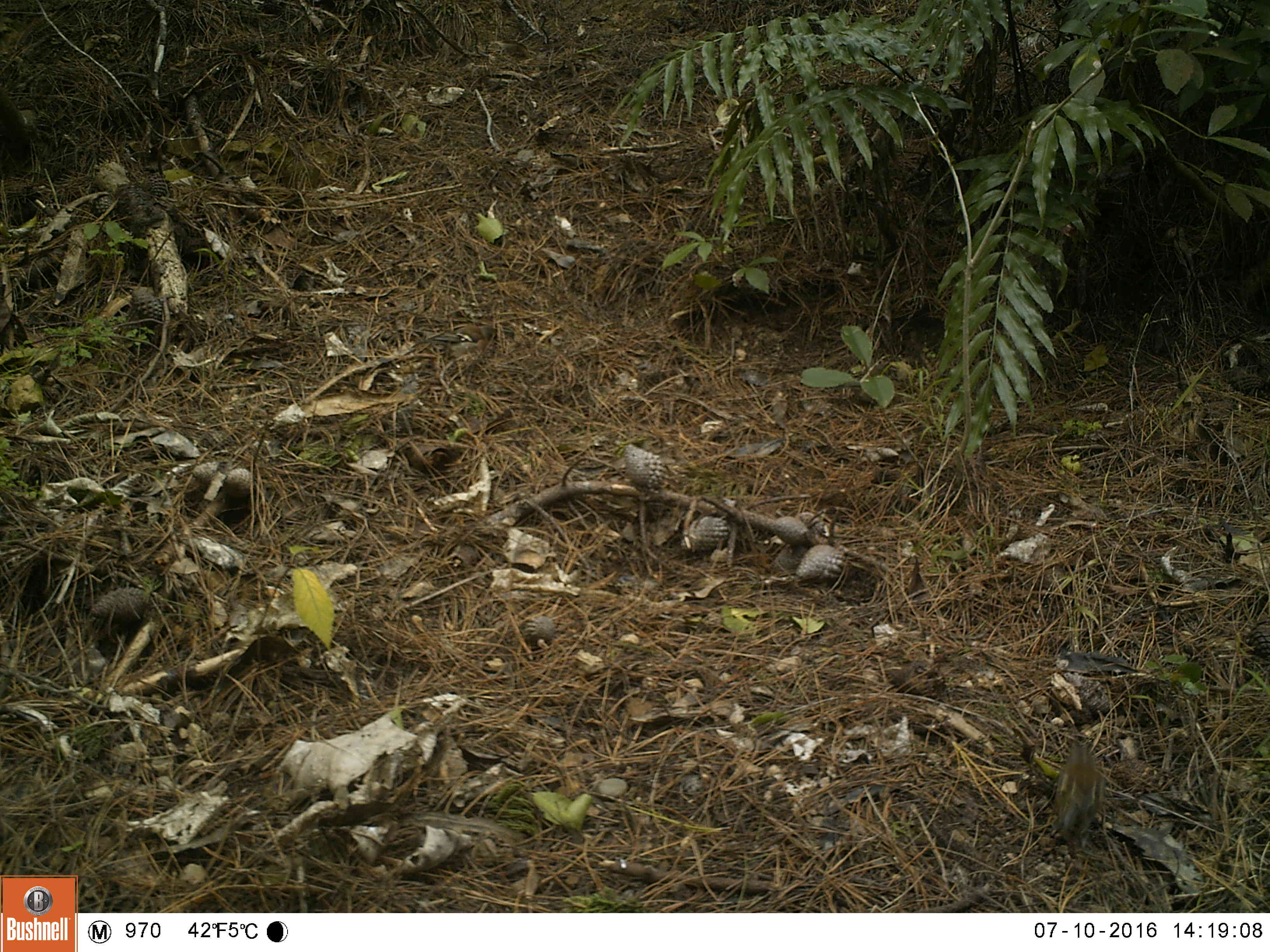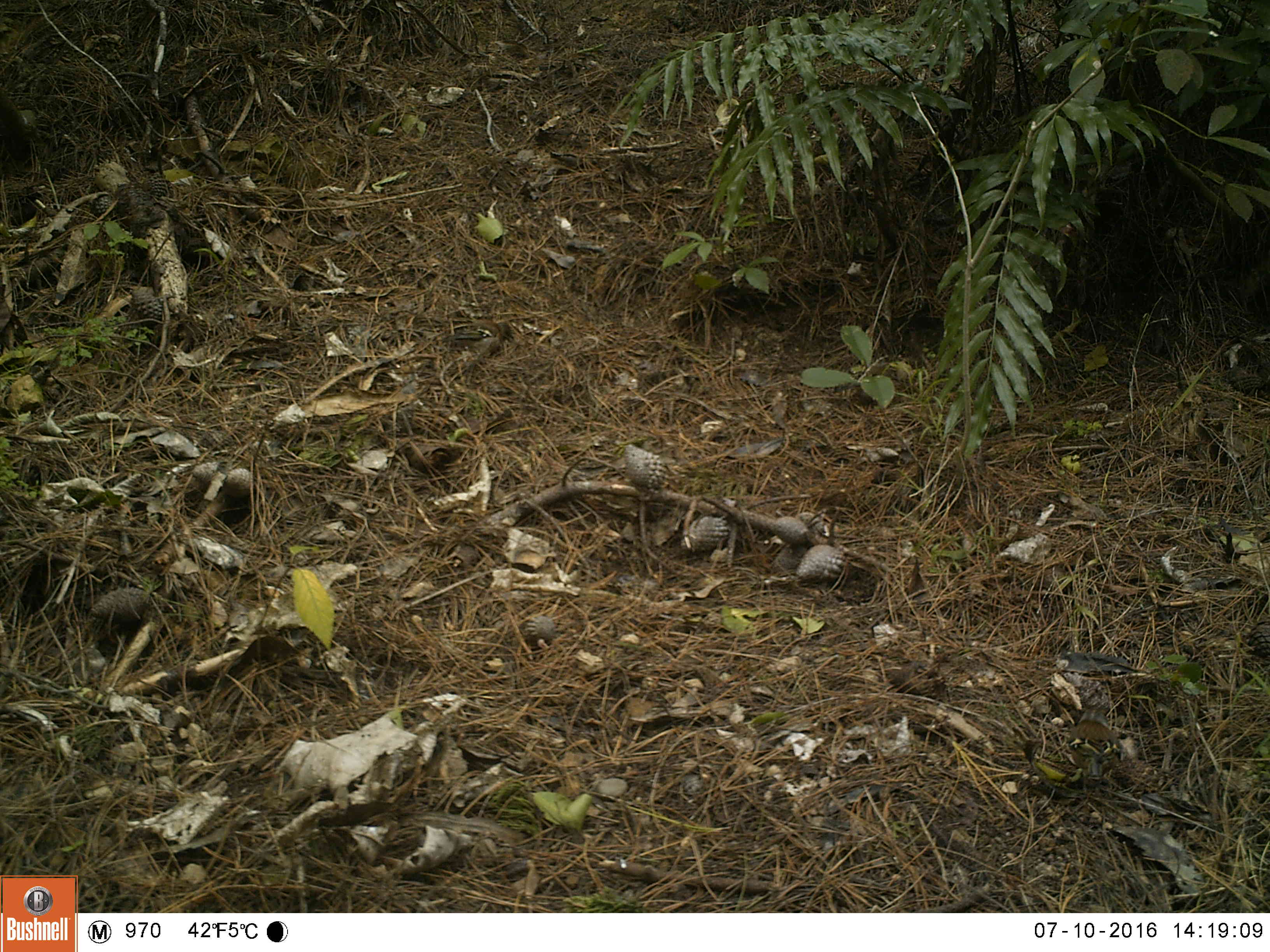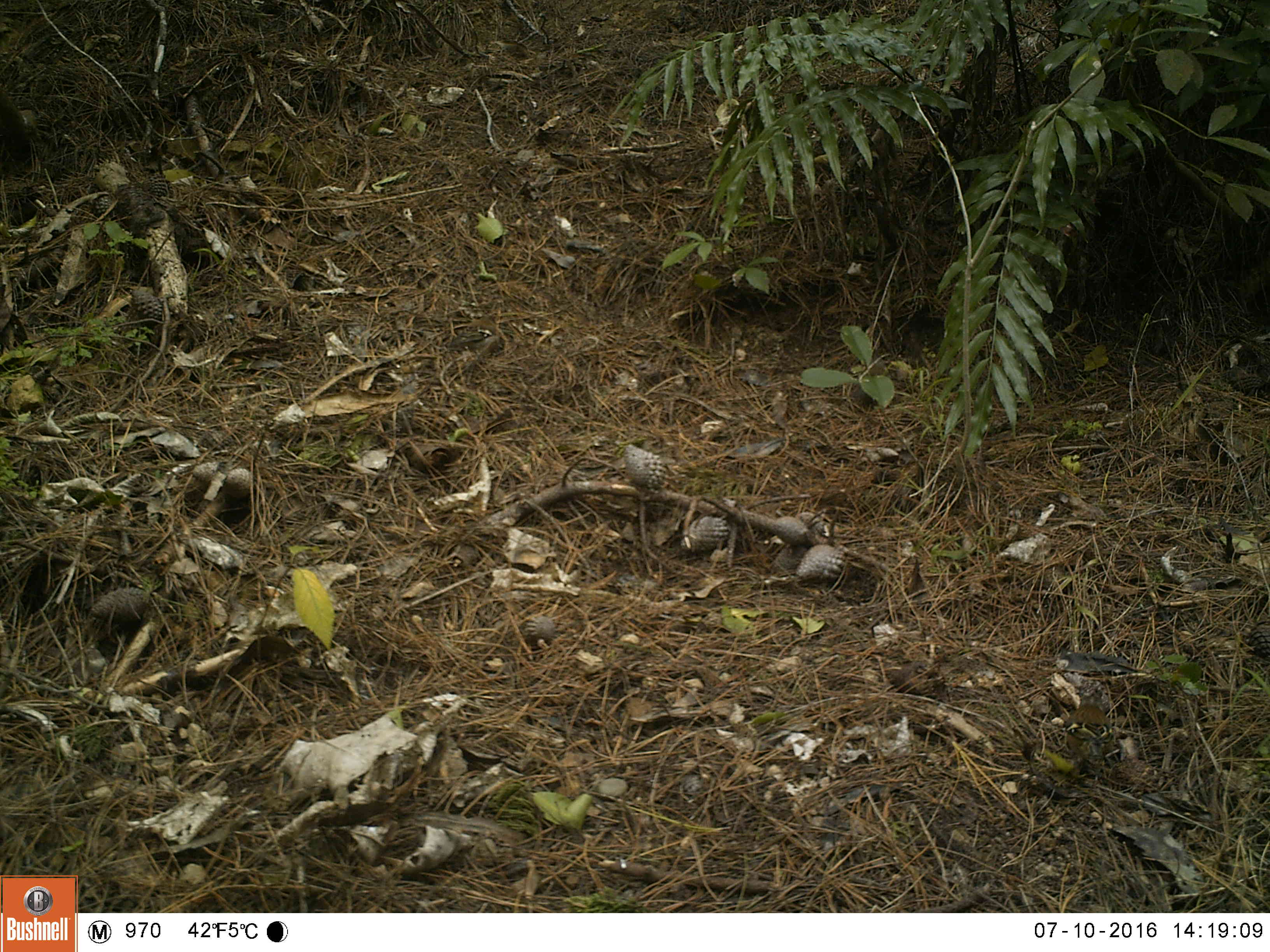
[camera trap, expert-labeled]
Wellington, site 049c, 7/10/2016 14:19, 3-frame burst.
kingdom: Animalia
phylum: Chordata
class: Aves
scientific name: Aves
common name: bird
Bird (Aves).